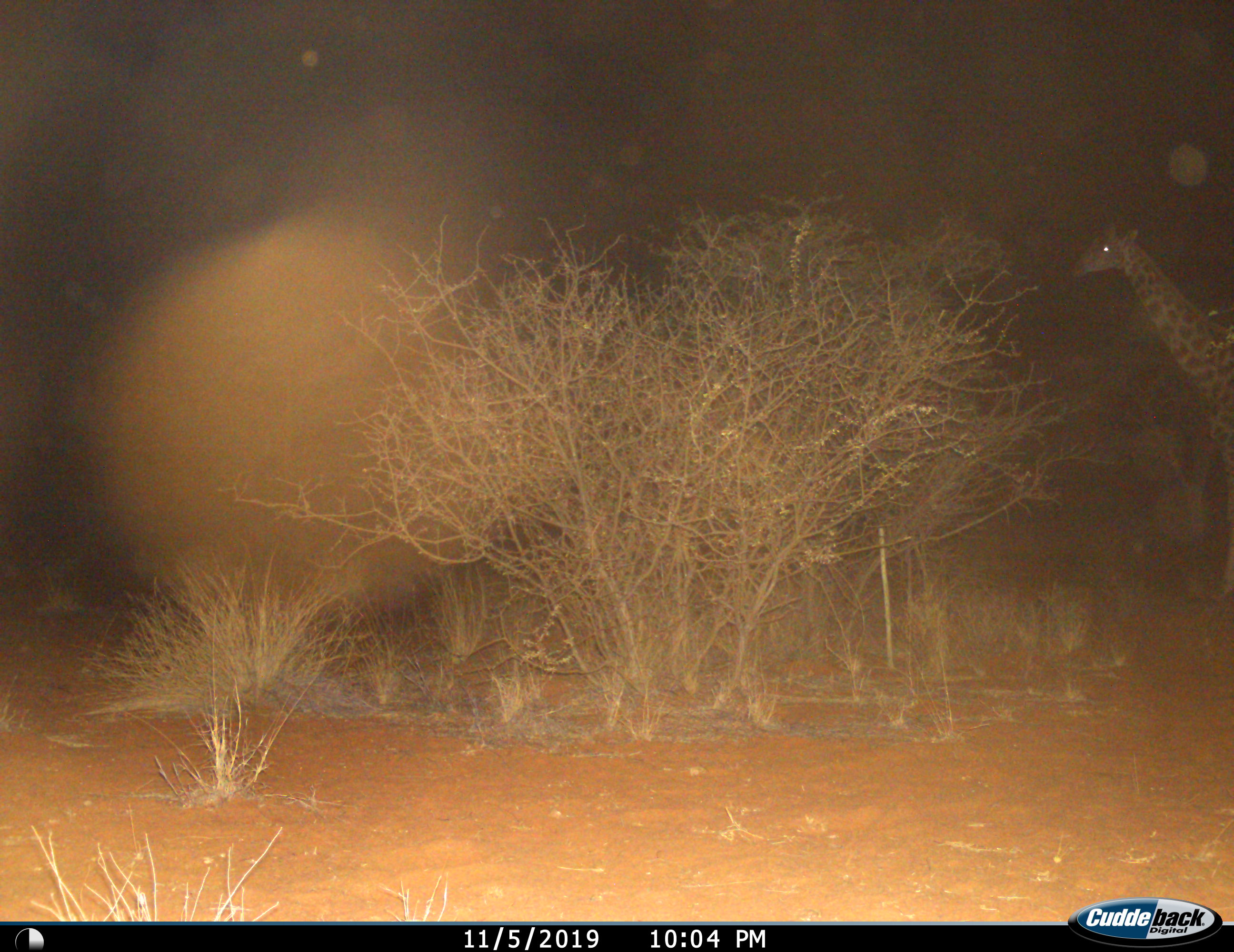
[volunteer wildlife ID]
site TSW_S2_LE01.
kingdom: Animalia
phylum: Chordata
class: Mammalia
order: Artiodactyla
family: Giraffidae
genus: Giraffa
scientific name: Giraffa camelopardalis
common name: giraffe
Giraffe (Giraffa camelopardalis), count 1. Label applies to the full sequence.